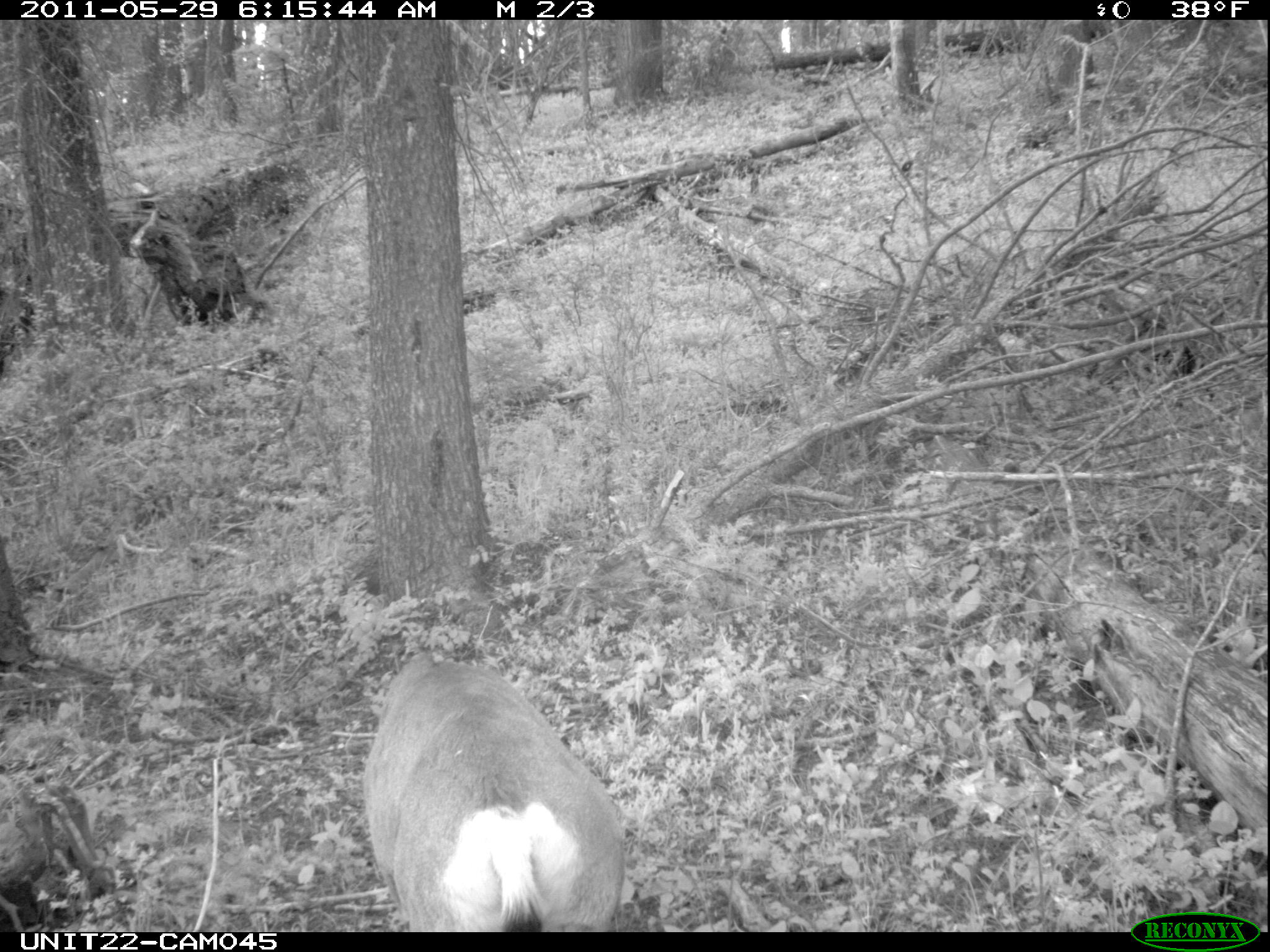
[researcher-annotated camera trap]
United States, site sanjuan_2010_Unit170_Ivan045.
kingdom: Animalia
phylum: Chordata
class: Mammalia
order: Artiodactyla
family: Cervidae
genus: Odocoileus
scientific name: Odocoileus hemionus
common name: mule deer